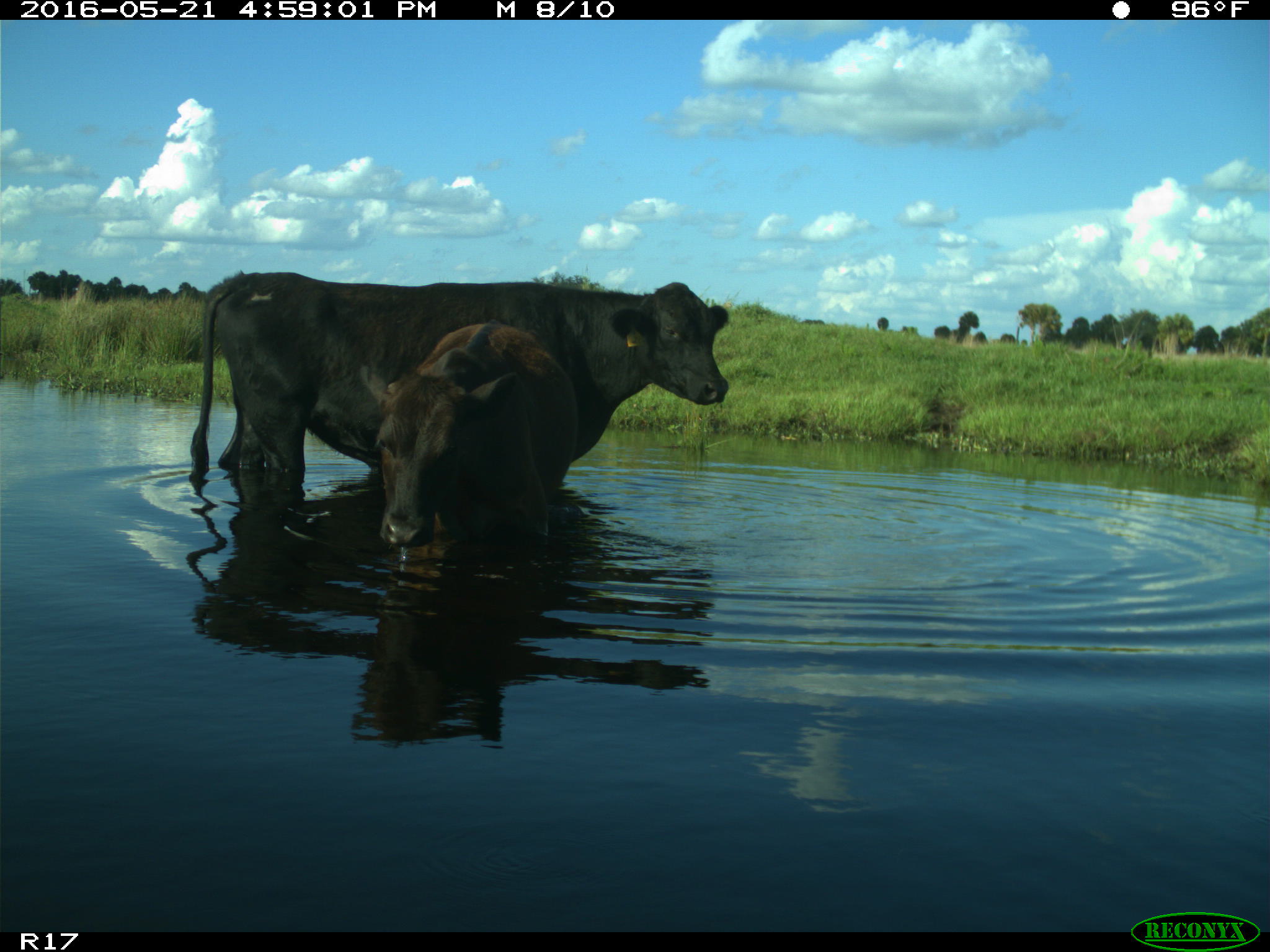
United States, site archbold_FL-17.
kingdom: Animalia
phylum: Chordata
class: Mammalia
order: Artiodactyla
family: Bovidae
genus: Bos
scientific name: Bos taurus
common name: domestic cow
Bos taurus (domestic cow).